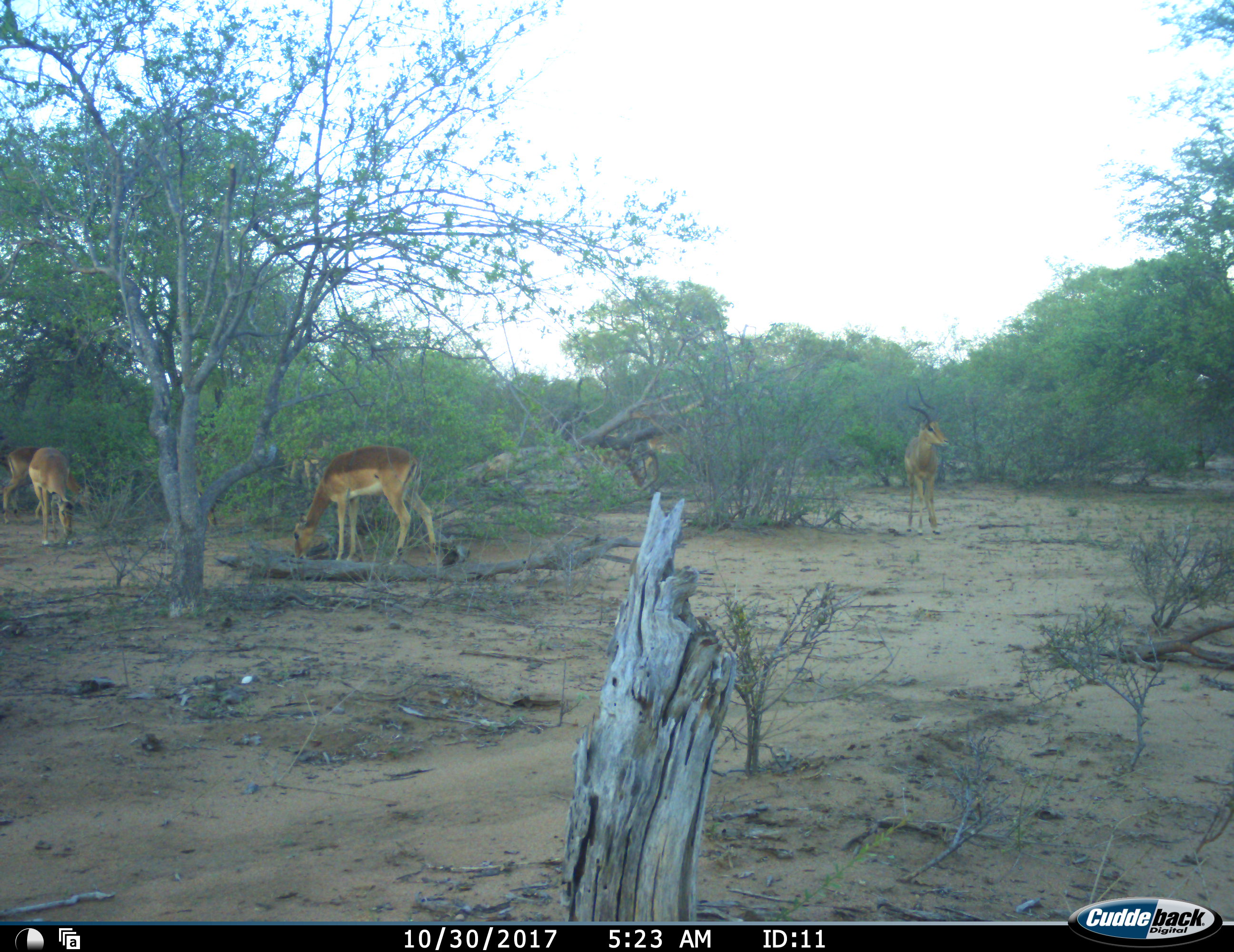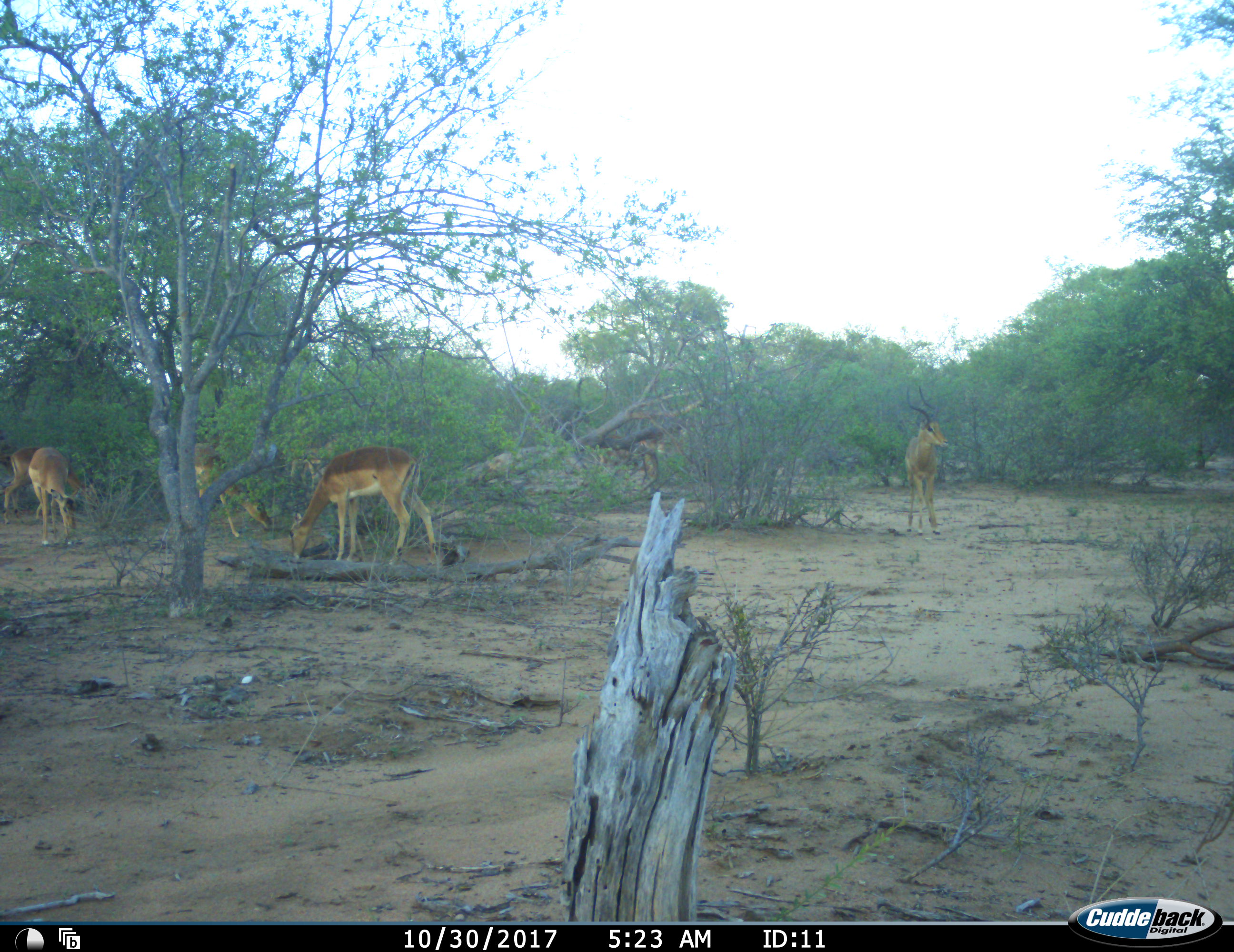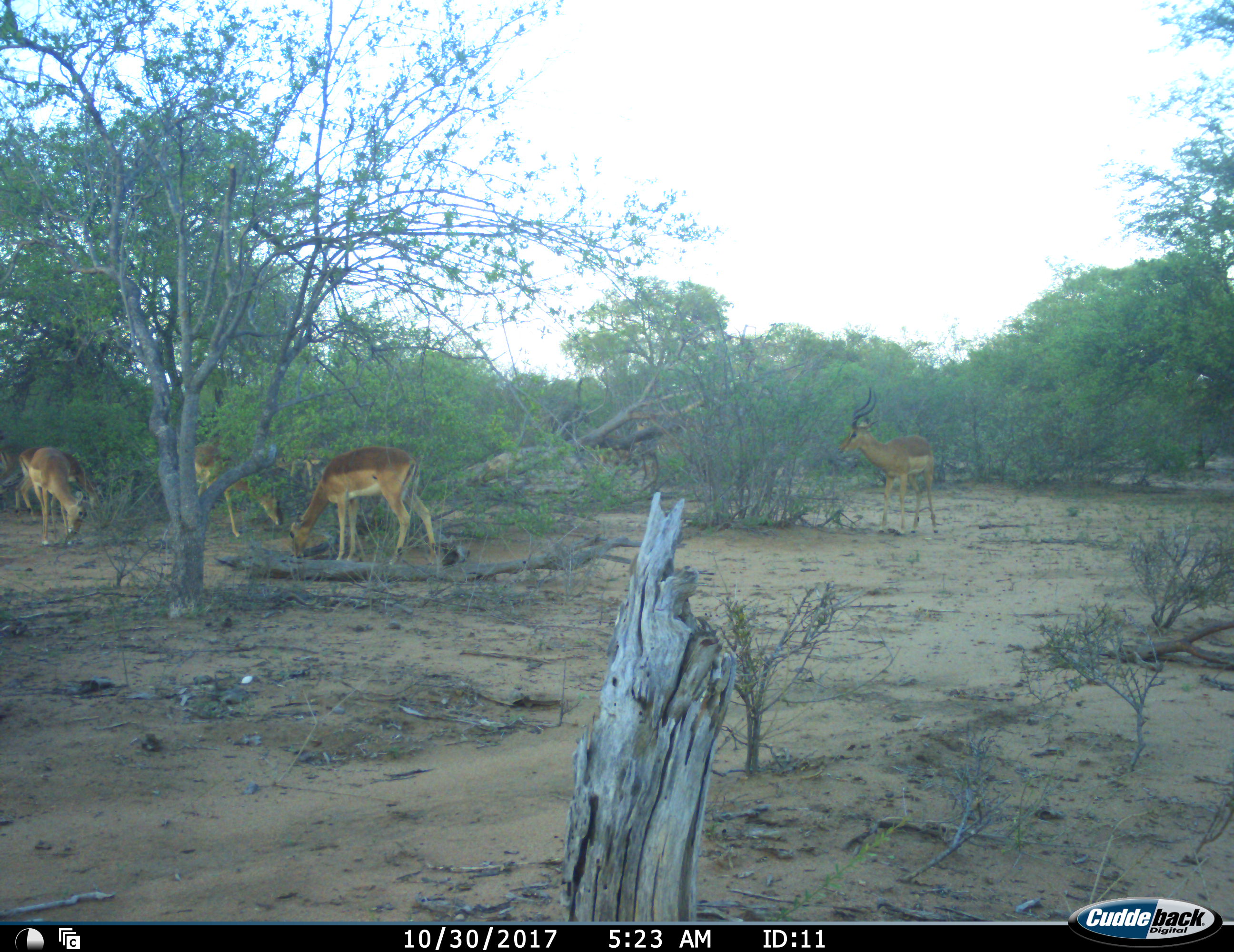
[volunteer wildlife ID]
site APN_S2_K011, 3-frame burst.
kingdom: Animalia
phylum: Chordata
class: Mammalia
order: Artiodactyla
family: Bovidae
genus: Aepyceros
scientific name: Aepyceros melampus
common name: impala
Impala (Aepyceros melampus), count 6. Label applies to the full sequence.